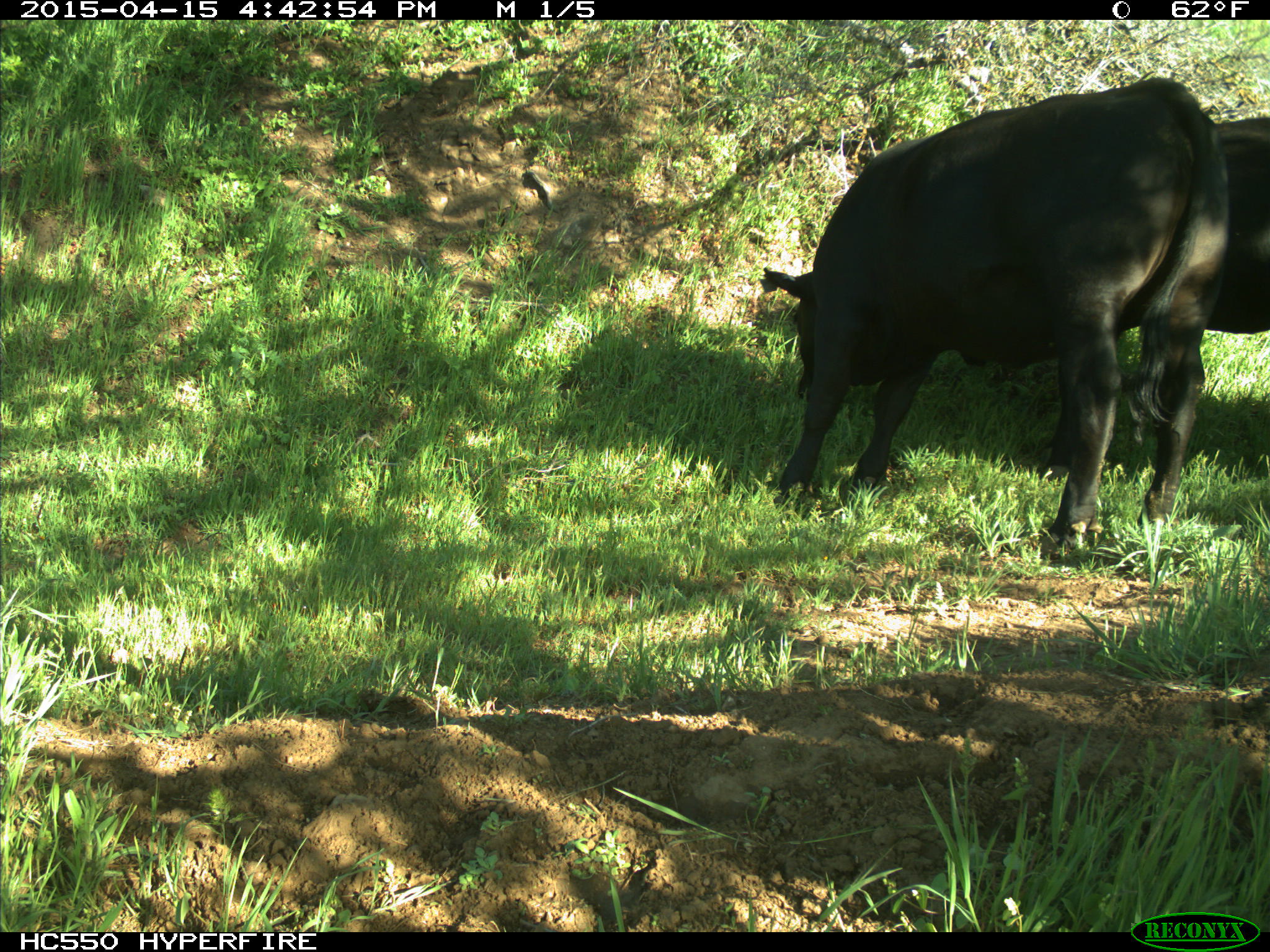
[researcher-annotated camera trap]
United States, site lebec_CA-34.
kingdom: Animalia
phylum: Chordata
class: Mammalia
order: Artiodactyla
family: Bovidae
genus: Bos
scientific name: Bos taurus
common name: domestic cow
Bos taurus (domestic cow).